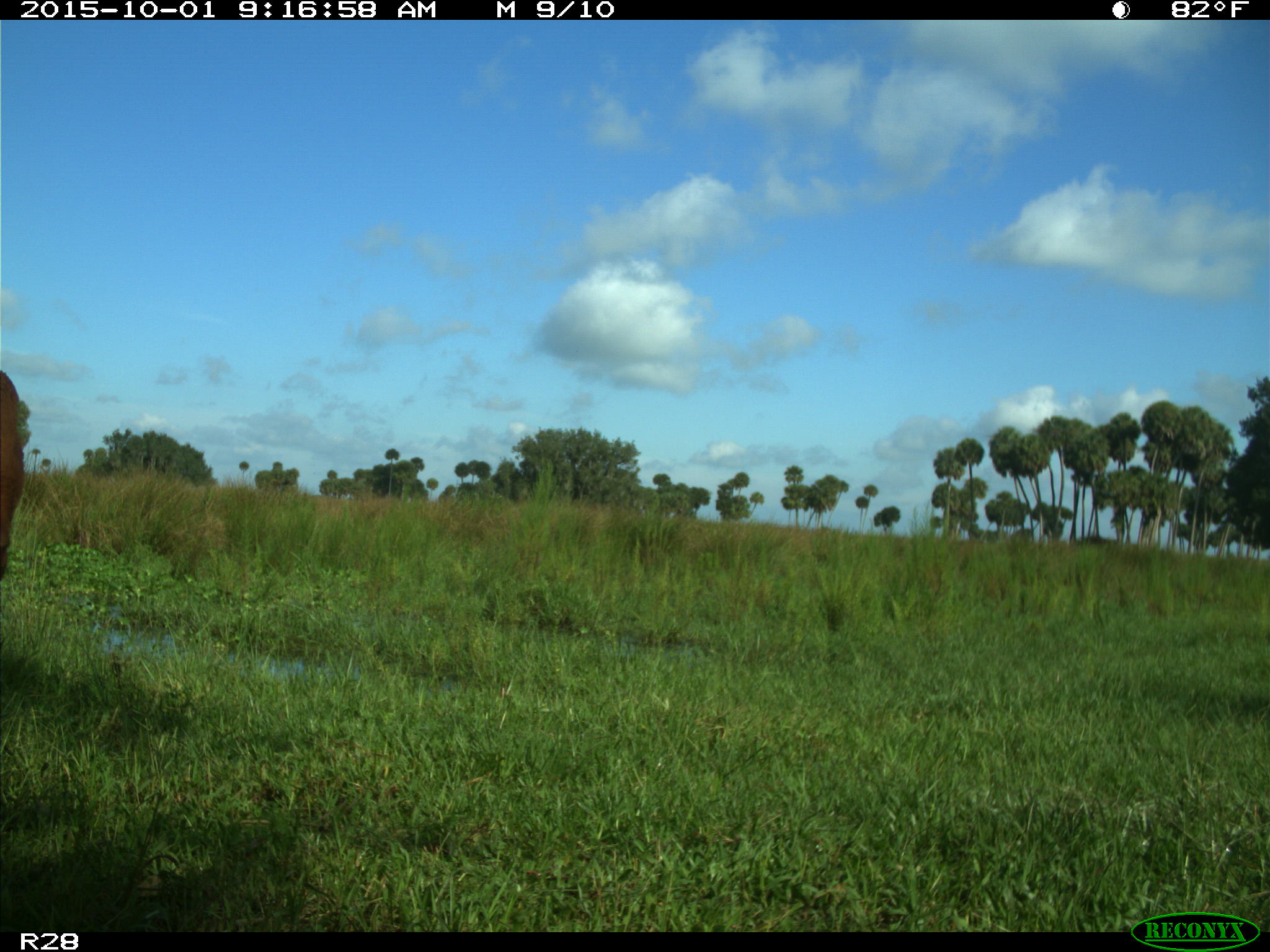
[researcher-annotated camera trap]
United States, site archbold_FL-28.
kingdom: Animalia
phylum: Chordata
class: Mammalia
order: Artiodactyla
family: Bovidae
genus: Bos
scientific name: Bos taurus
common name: domestic cow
Bos taurus (domestic cow).